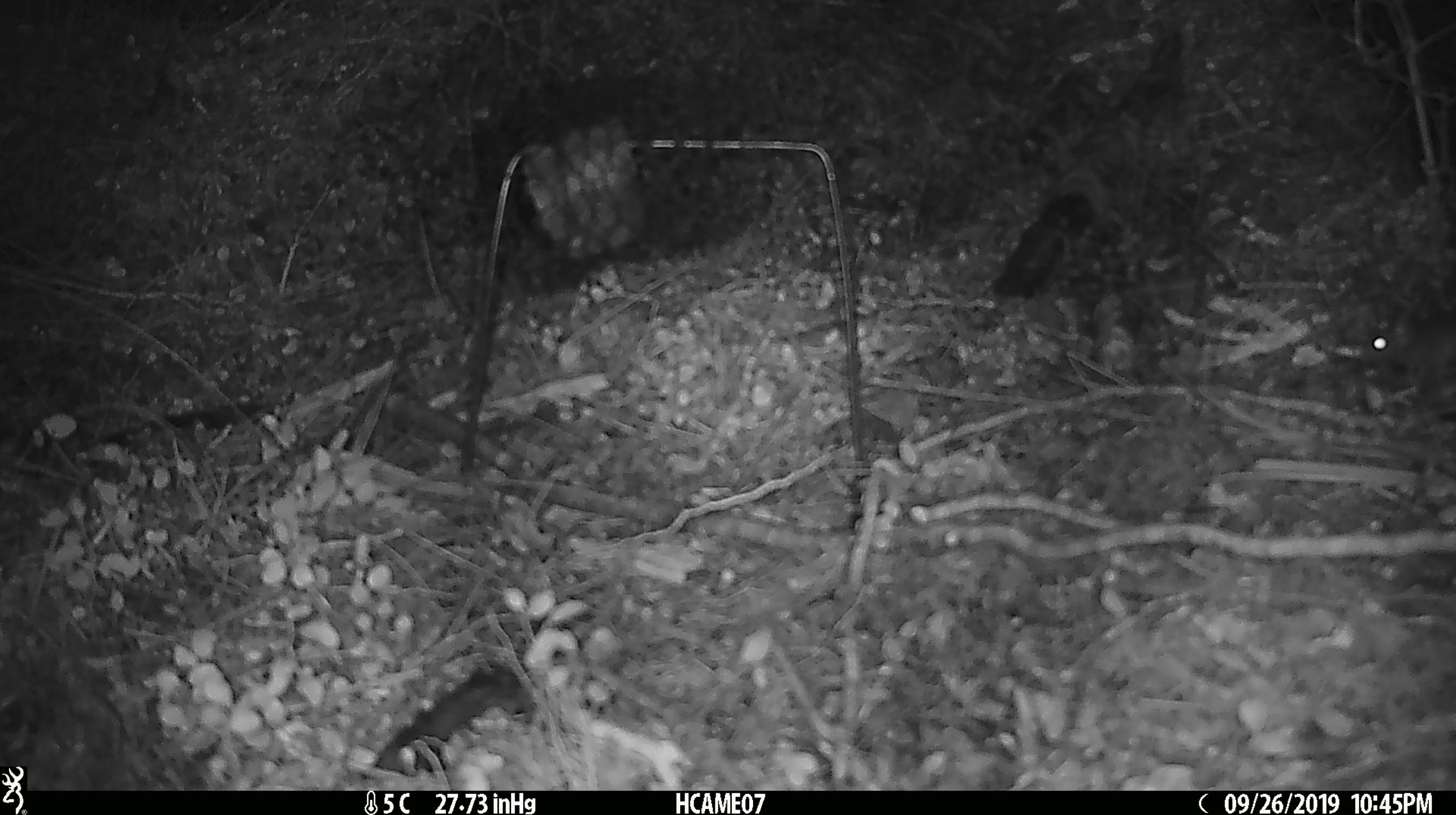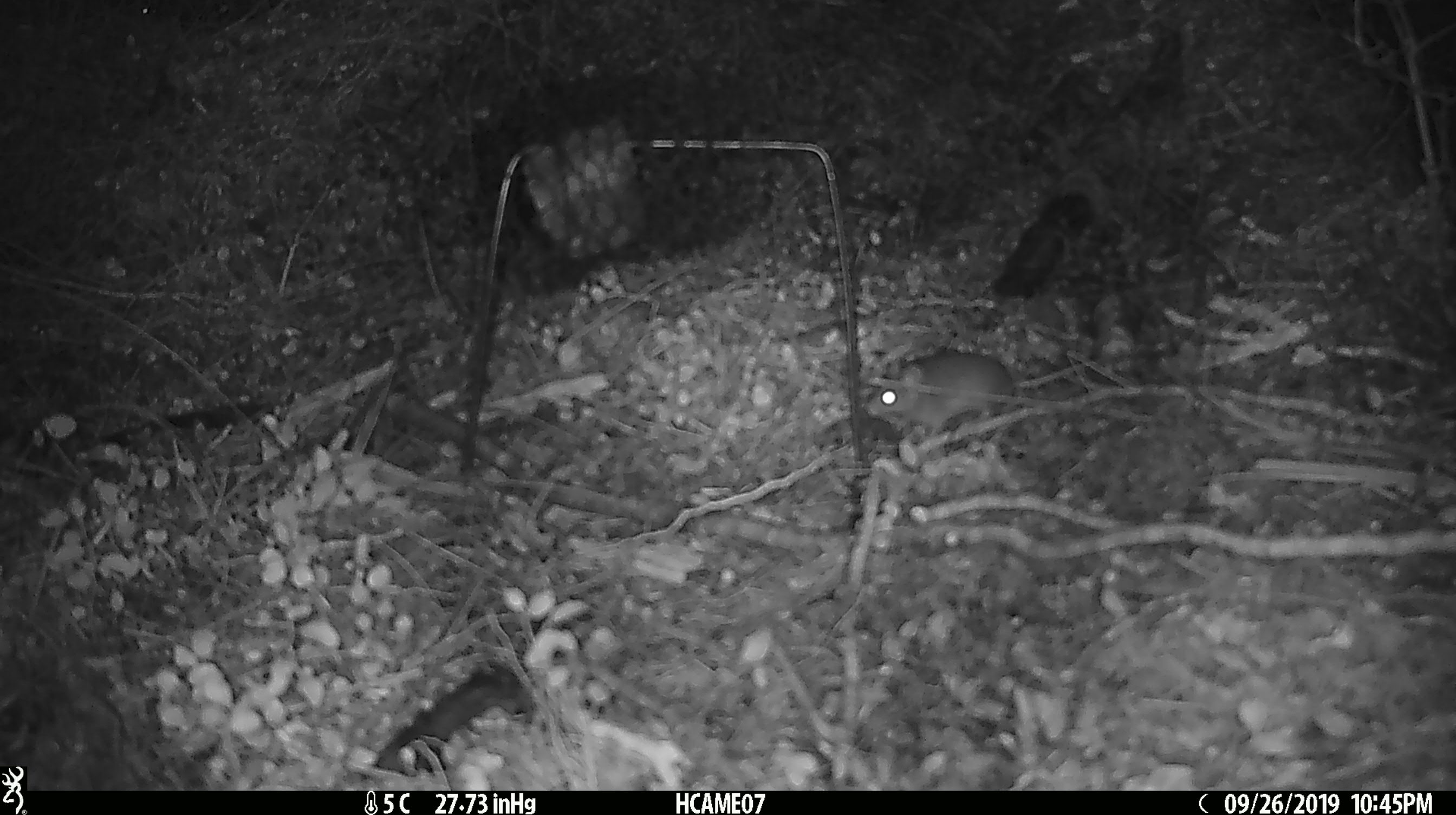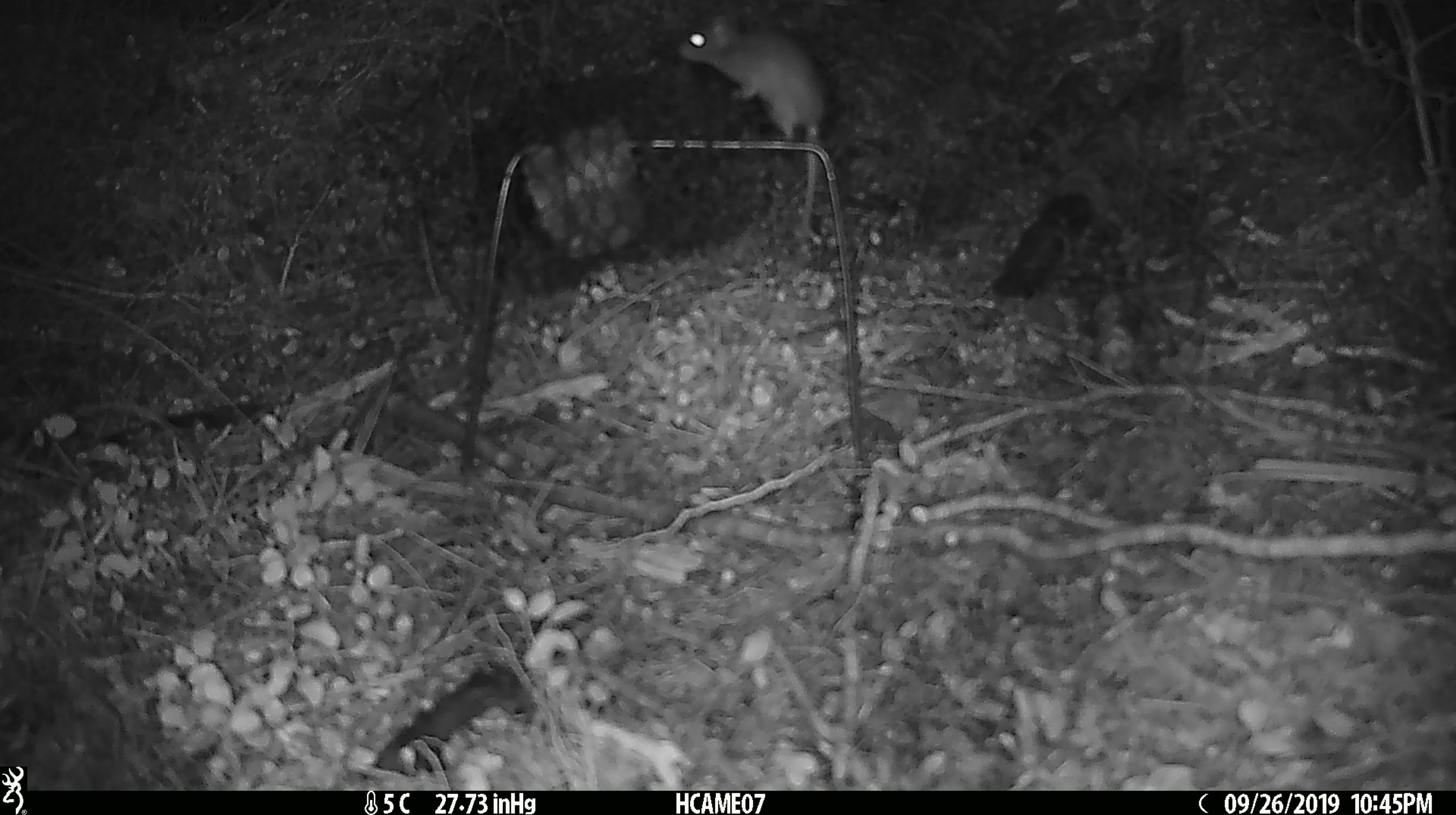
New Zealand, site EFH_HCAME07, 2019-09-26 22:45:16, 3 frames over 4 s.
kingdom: Animalia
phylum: Chordata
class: Mammalia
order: Rodentia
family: Muridae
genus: Mus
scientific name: Mus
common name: mouse